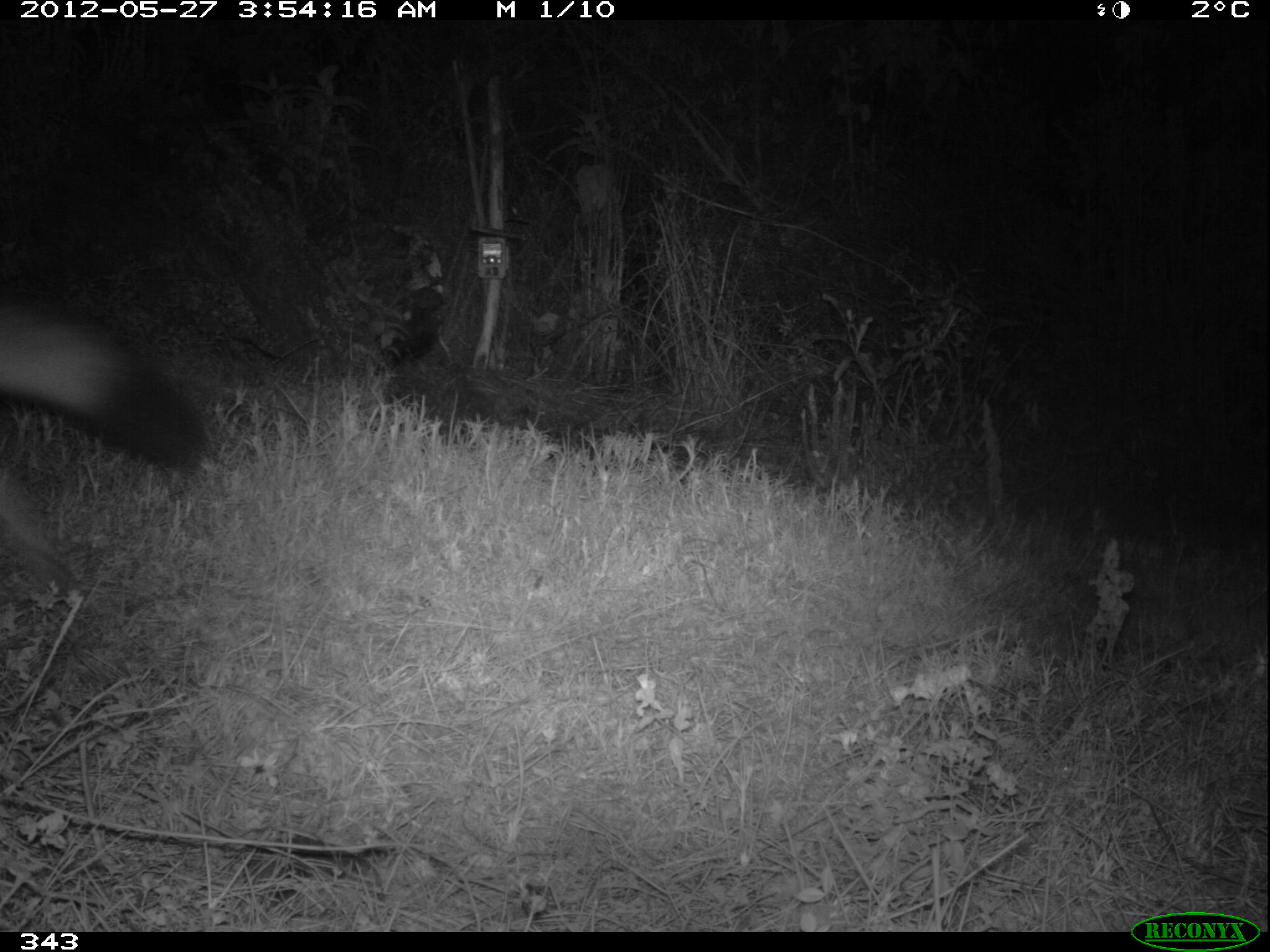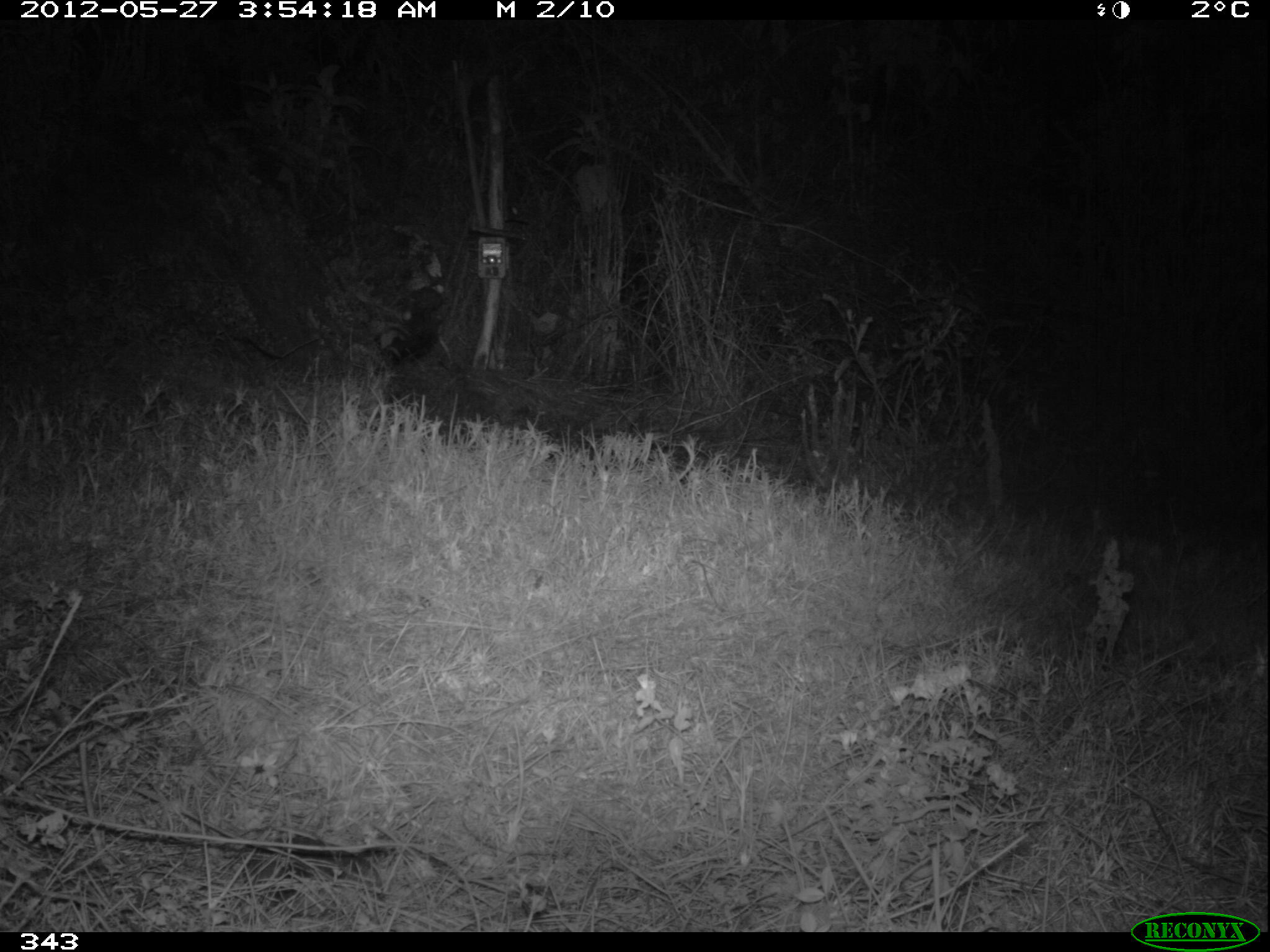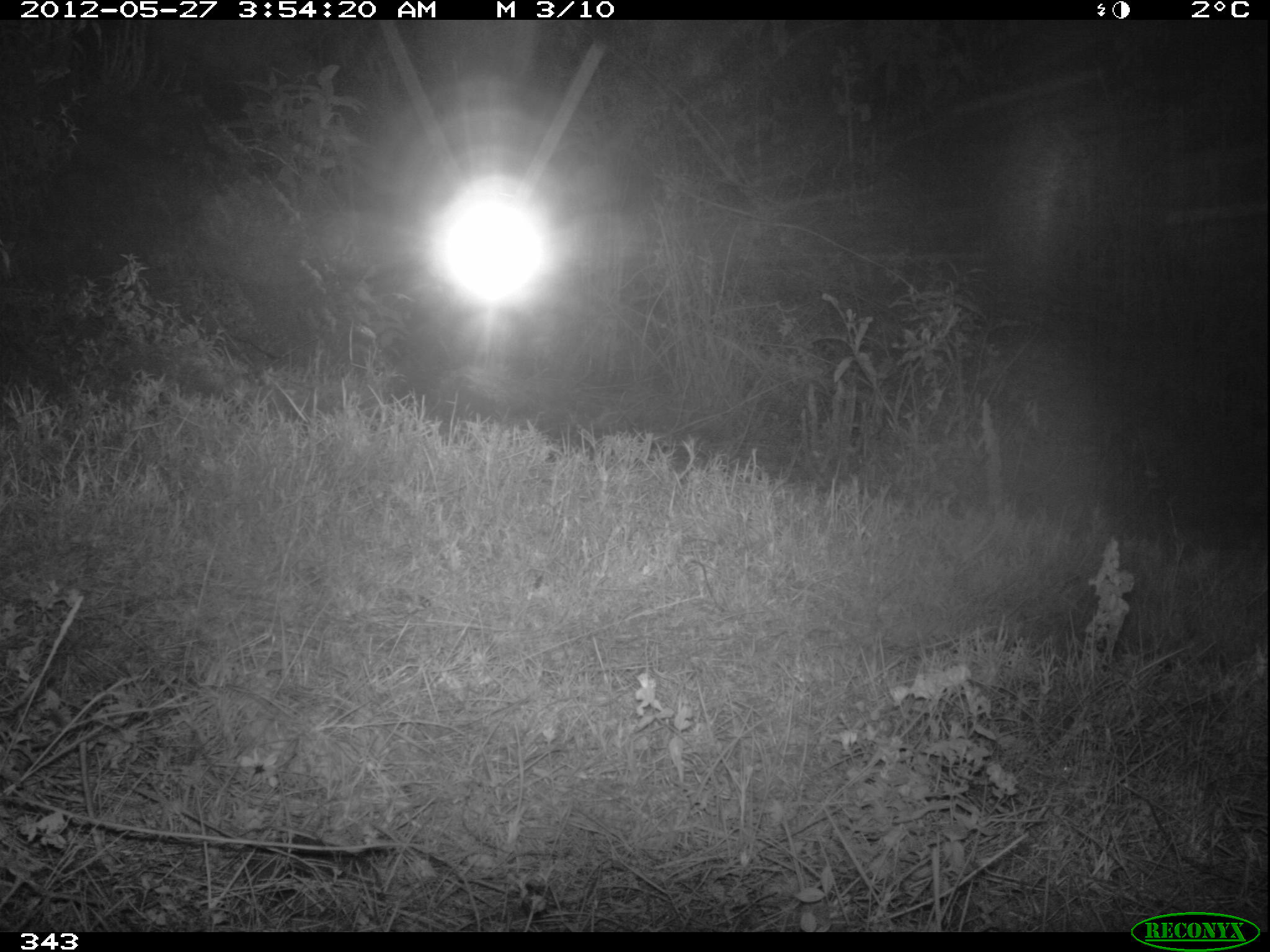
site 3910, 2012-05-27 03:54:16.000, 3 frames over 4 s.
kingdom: Animalia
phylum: Chordata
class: Mammalia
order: Carnivora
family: Canidae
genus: Lycalopex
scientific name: Lycalopex culpaeus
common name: culpeo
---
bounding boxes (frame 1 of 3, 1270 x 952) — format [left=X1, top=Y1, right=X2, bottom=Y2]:
lycalopex culpaeus: [left=0, top=292, right=209, bottom=588]